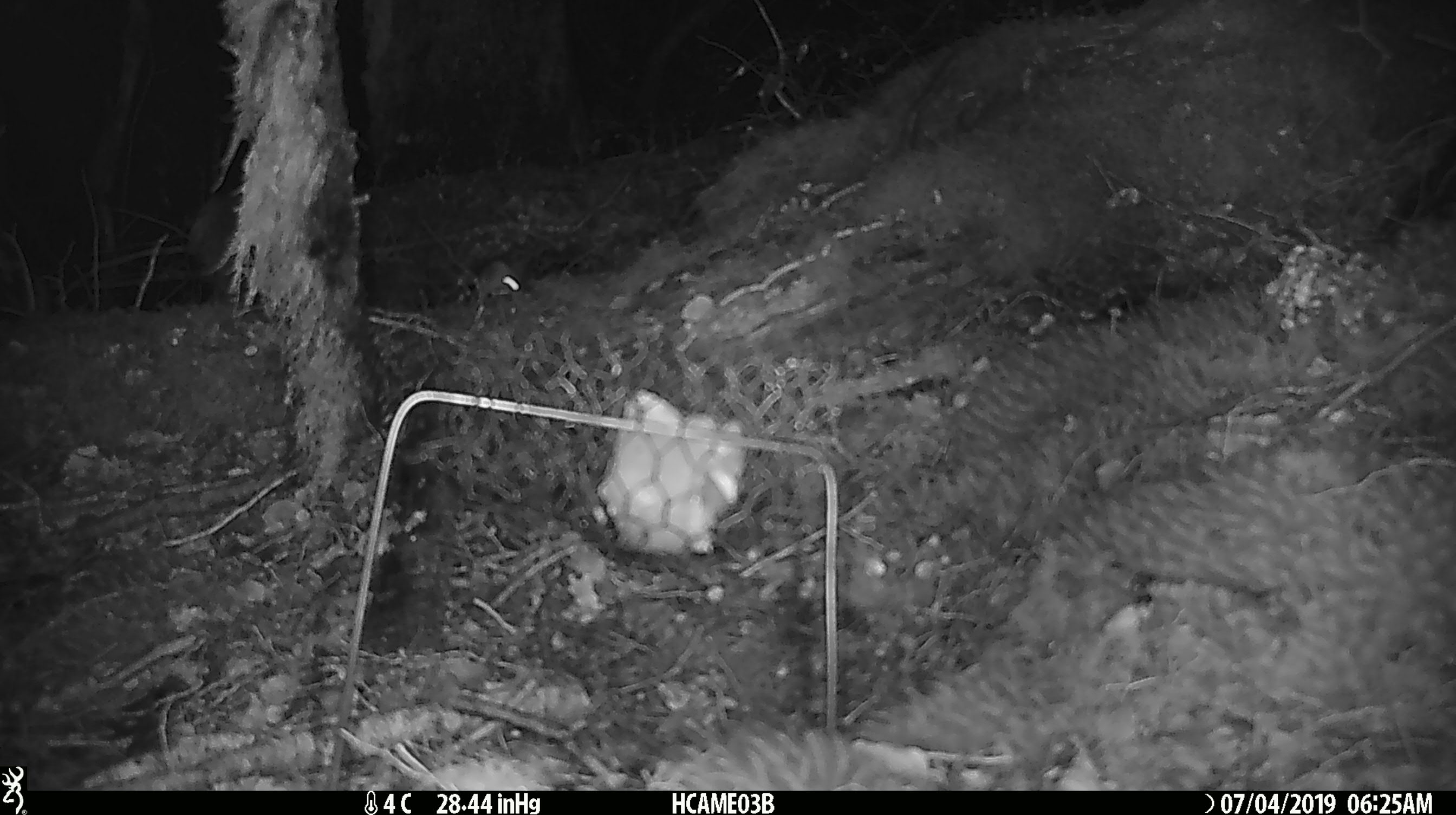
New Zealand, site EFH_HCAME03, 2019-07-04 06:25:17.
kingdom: Animalia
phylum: Chordata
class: Mammalia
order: Rodentia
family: Muridae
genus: Mus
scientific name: Mus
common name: mouse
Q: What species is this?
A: Mouse (Mus).